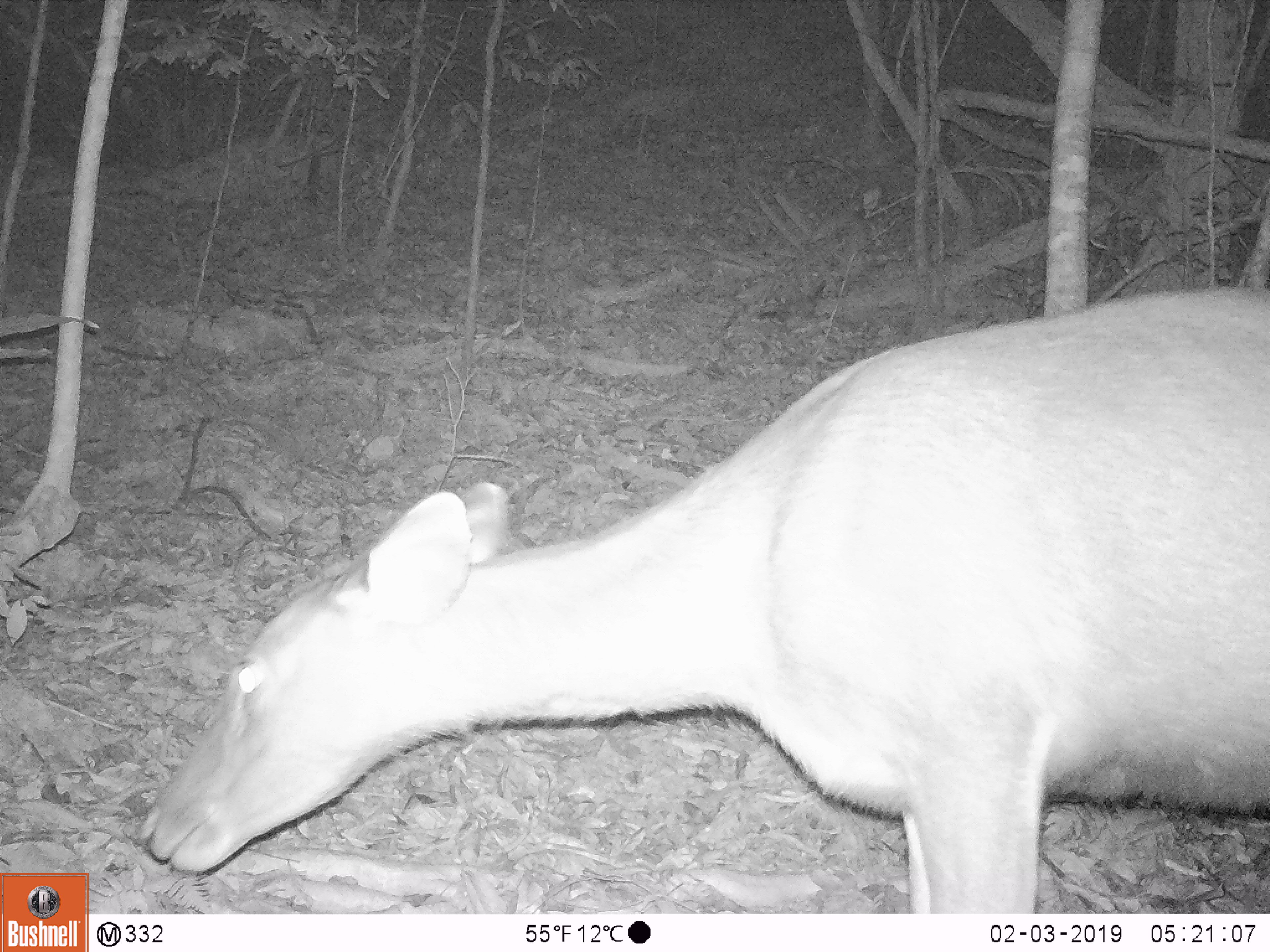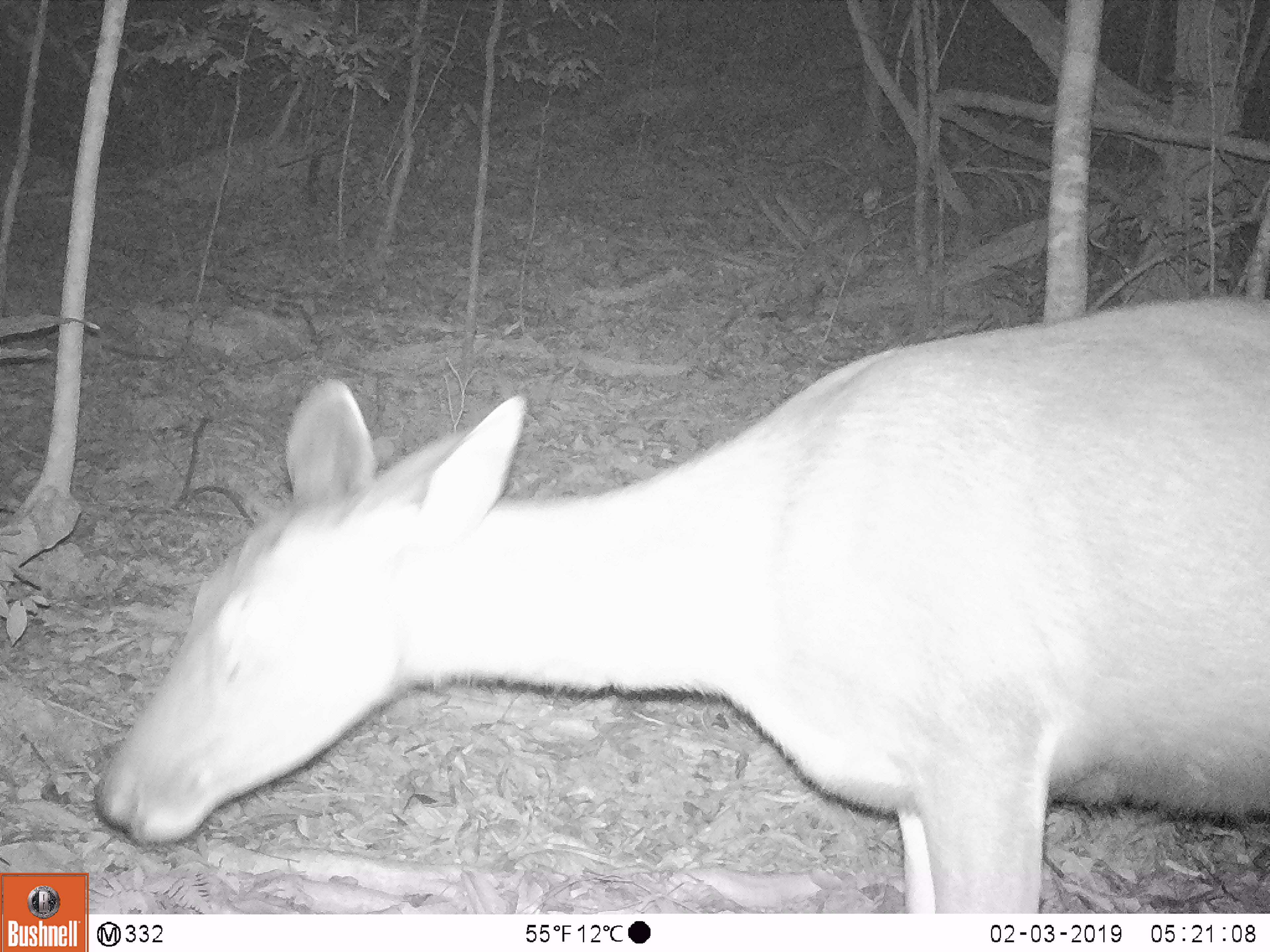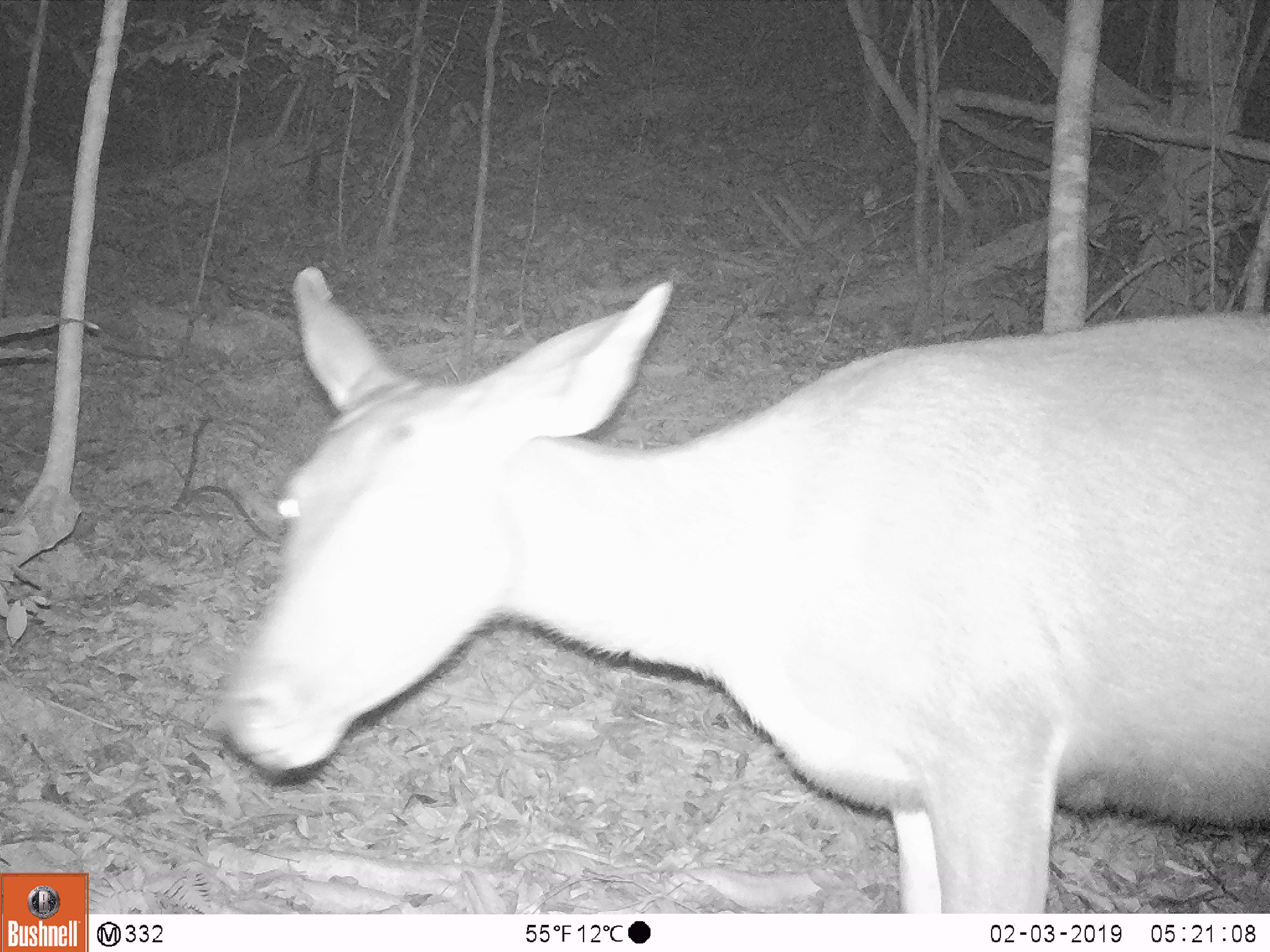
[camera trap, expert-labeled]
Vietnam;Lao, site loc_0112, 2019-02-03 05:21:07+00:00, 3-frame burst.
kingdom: Animalia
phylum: Chordata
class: Mammalia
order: Artiodactyla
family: Cervidae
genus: Rusa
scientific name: Rusa unicolor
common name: sambar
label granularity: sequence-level